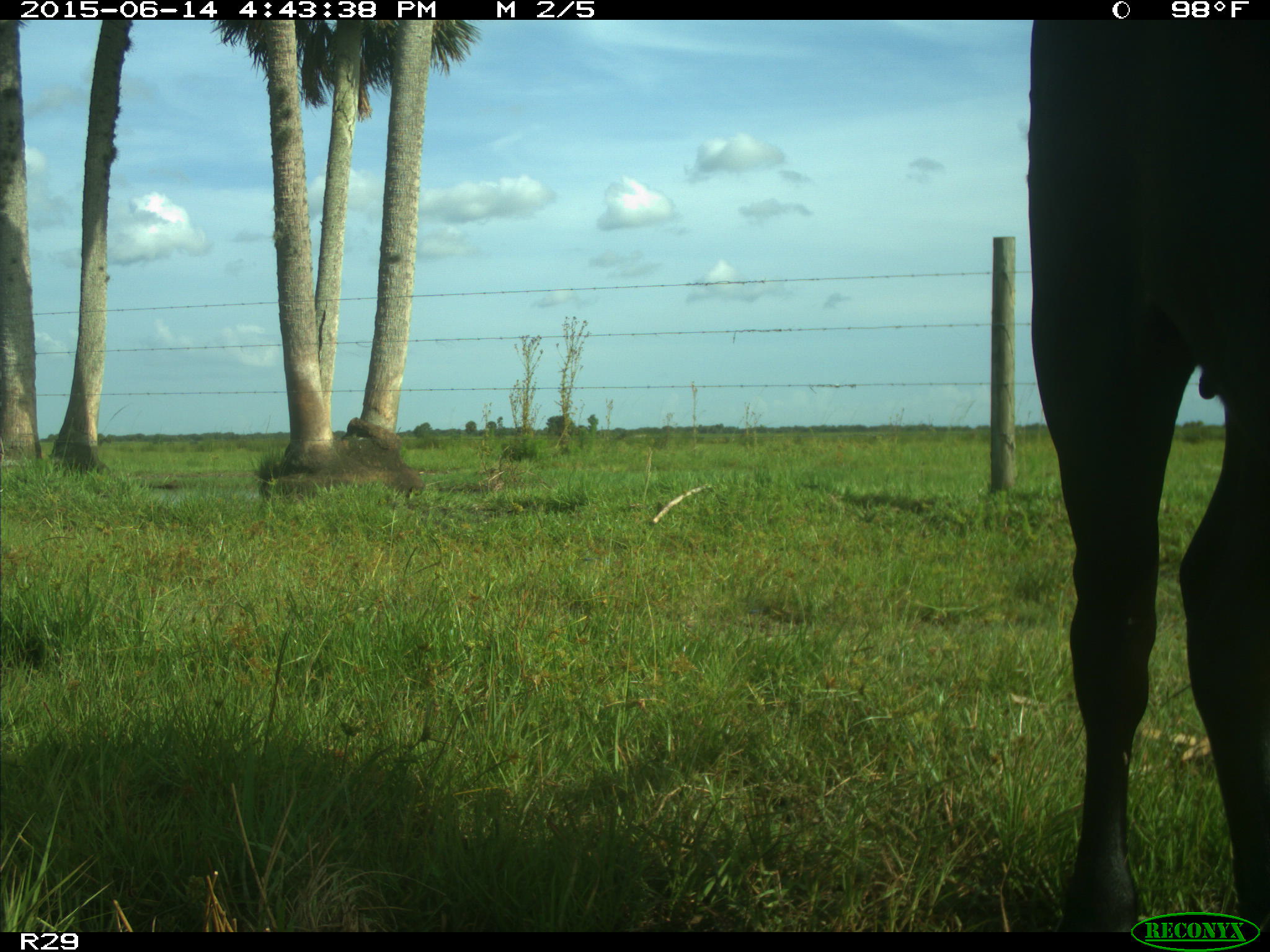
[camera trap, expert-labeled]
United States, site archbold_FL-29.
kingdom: Animalia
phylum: Chordata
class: Mammalia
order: Artiodactyla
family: Bovidae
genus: Bos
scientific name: Bos taurus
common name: domestic cow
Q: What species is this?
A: Bos taurus (domestic cow).